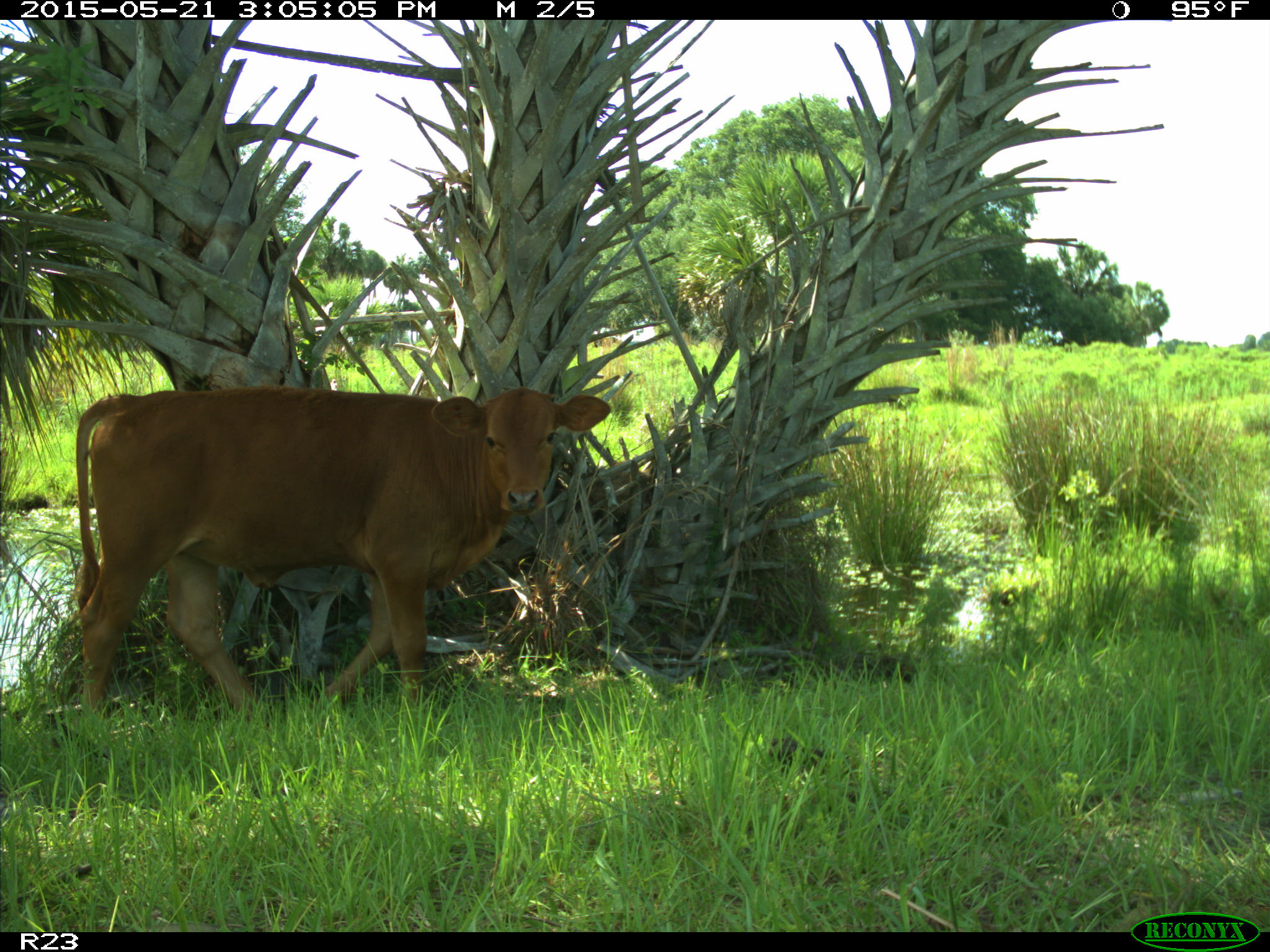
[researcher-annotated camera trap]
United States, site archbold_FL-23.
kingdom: Animalia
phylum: Chordata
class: Mammalia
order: Artiodactyla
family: Bovidae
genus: Bos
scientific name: Bos taurus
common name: domestic cow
Bos taurus (domestic cow).